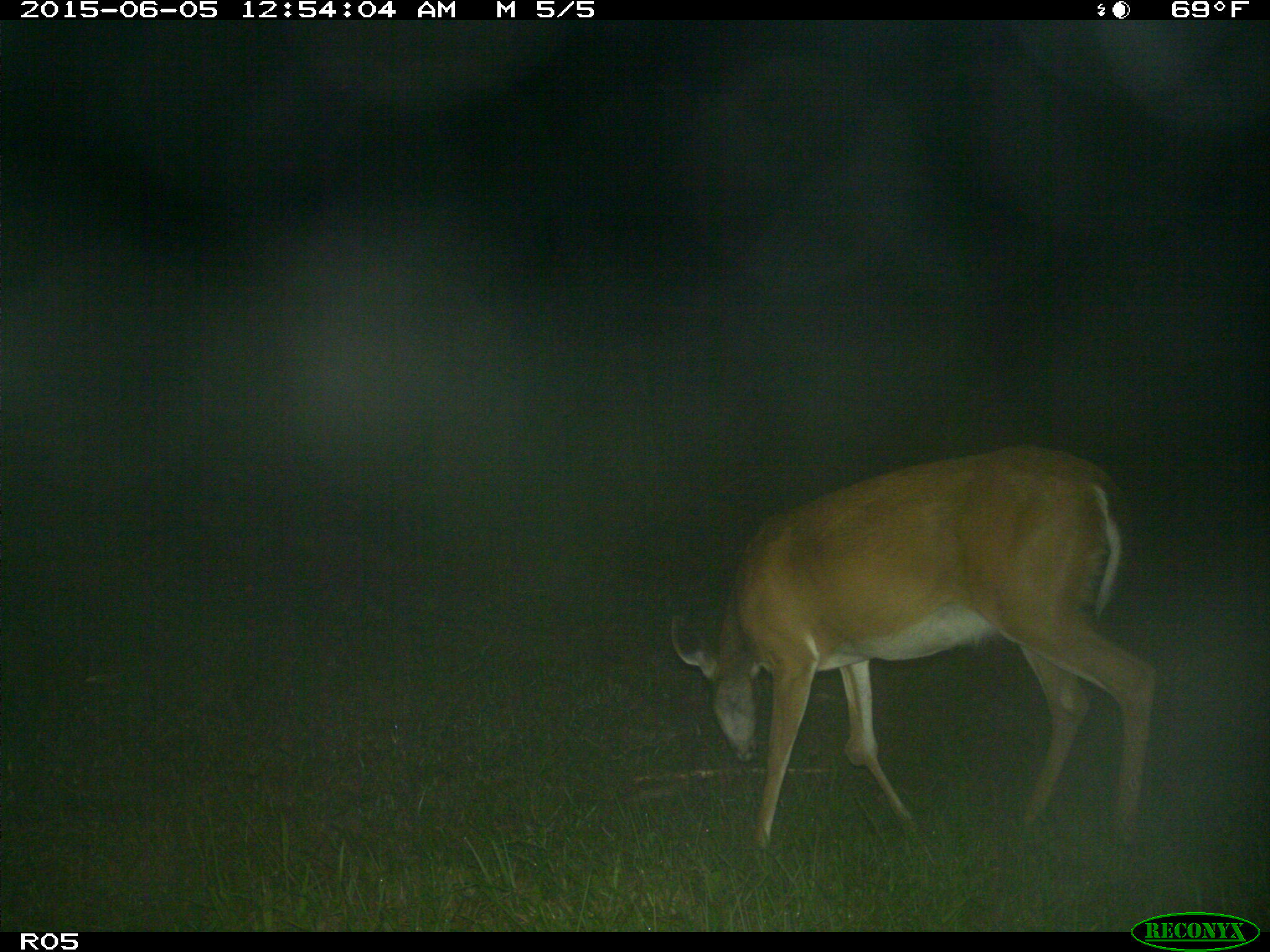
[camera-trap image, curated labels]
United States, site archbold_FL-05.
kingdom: Animalia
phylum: Chordata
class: Mammalia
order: Artiodactyla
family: Cervidae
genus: Odocoileus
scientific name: Odocoileus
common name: deer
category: unidentified deer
Unidentified deer (deer) (Odocoileus).